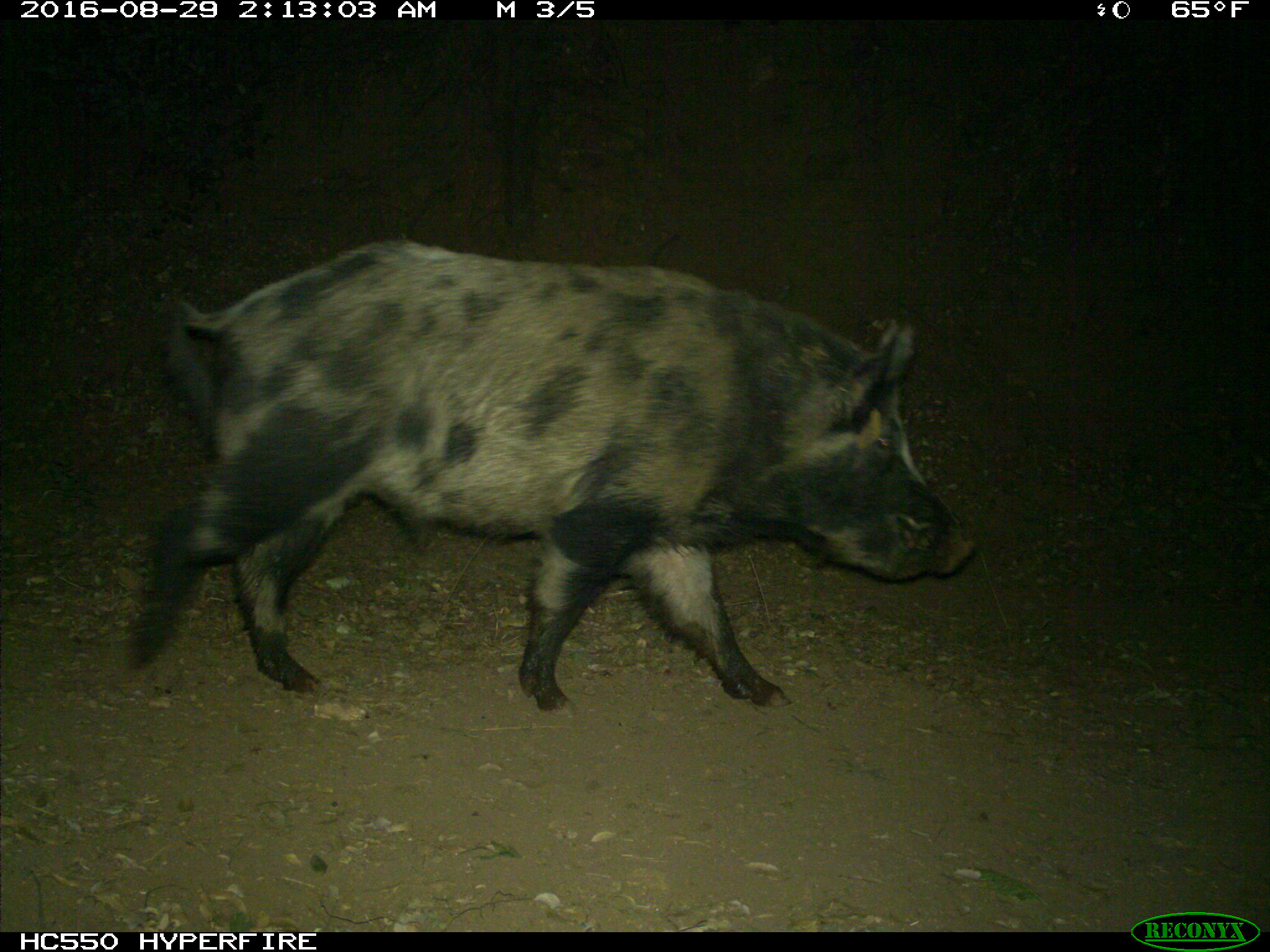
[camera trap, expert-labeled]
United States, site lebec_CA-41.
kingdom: Animalia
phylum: Chordata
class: Mammalia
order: Artiodactyla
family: Suidae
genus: Sus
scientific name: Sus scrofa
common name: wild boar